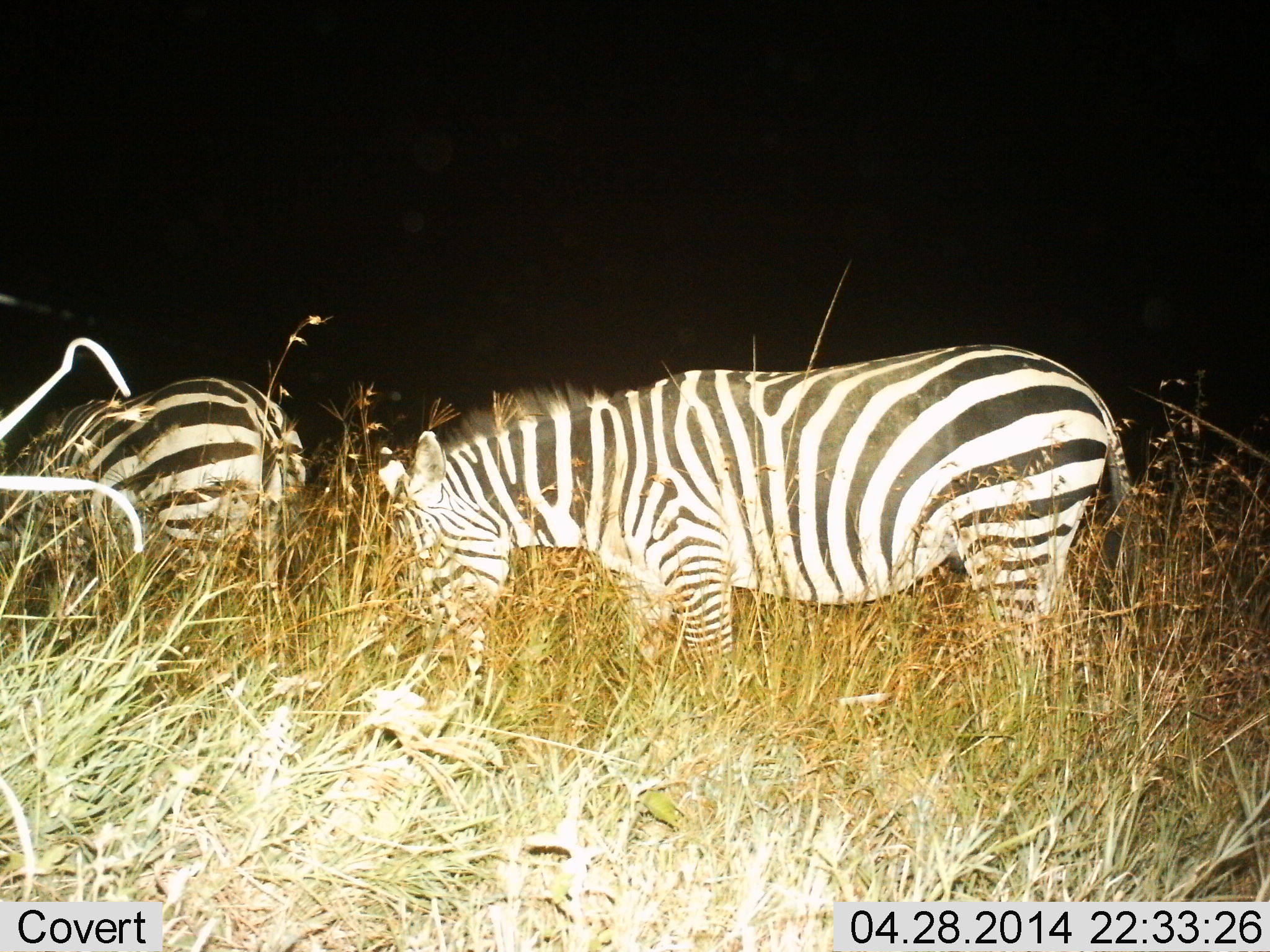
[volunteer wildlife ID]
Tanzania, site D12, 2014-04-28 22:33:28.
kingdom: Animalia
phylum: Chordata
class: Mammalia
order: Perissodactyla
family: Equidae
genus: Equus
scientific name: Equus quagga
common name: plains zebra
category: zebra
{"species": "zebra (plains zebra) (Equus quagga)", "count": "2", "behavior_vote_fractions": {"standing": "20%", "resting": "0%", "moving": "10%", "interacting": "0%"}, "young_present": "0%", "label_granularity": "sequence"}